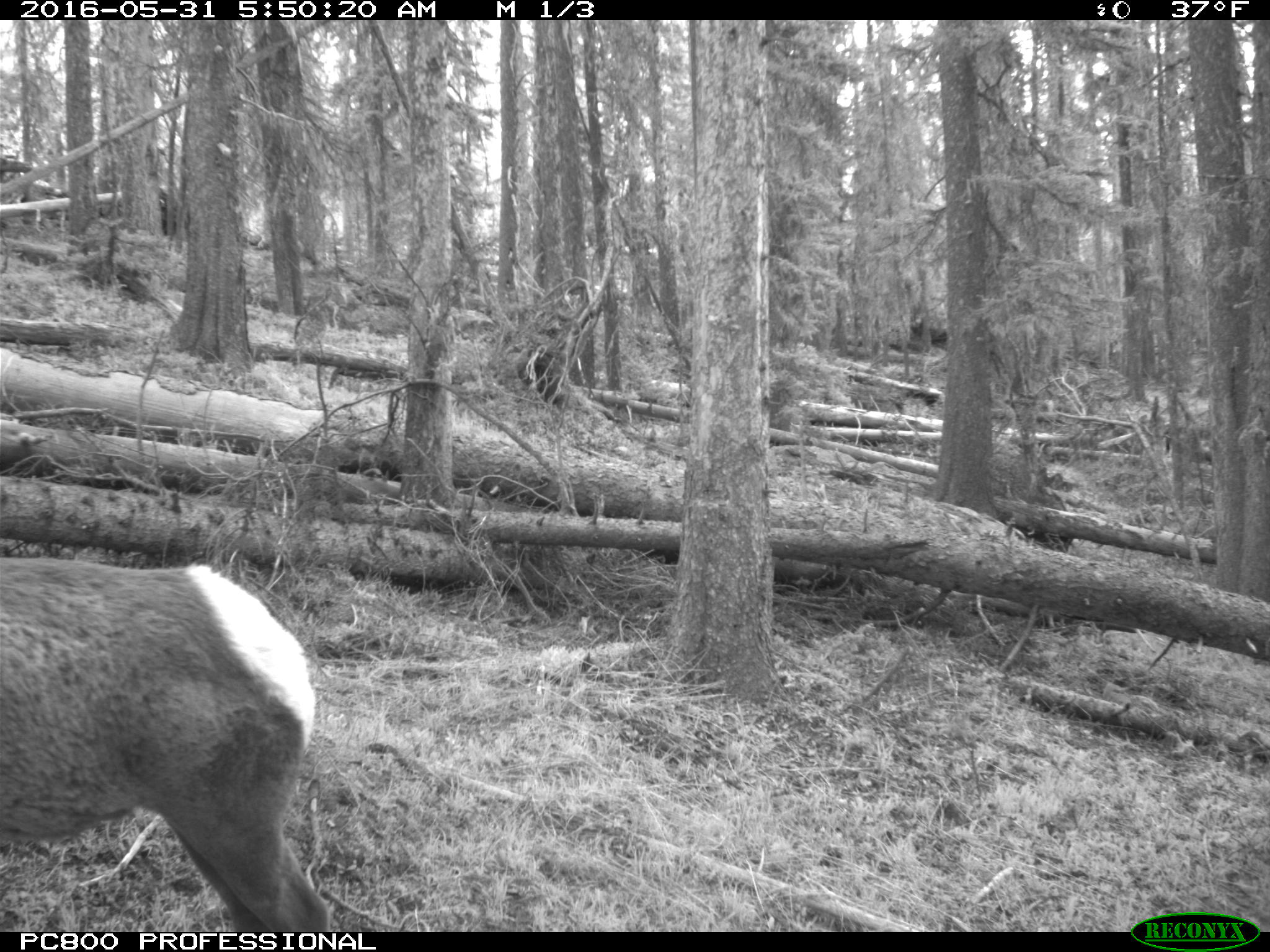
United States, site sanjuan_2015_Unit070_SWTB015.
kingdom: Animalia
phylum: Chordata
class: Mammalia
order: Artiodactyla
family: Cervidae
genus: Cervus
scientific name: Cervus elaphus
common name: red deer